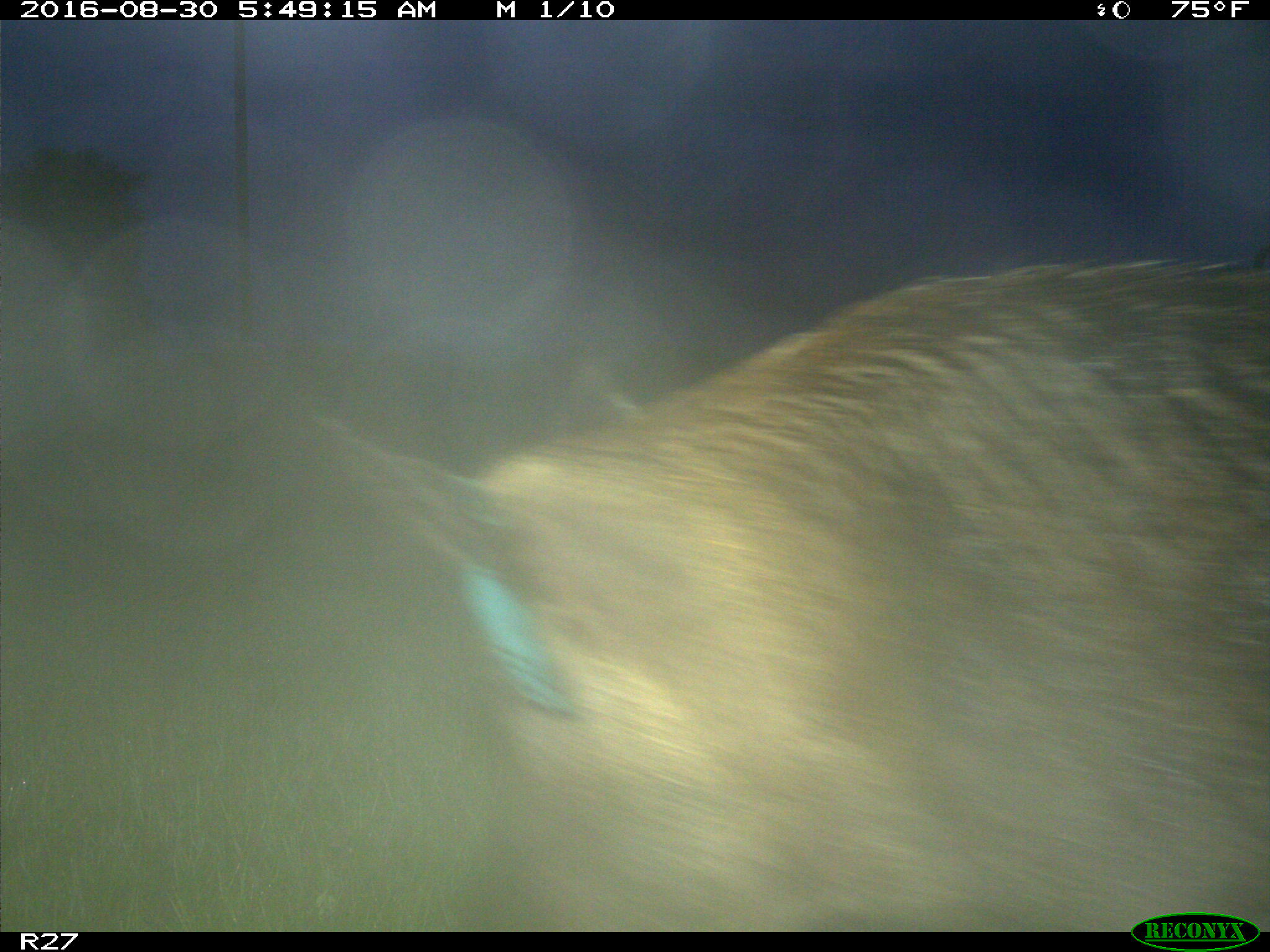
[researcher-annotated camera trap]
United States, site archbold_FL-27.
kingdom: Animalia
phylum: Chordata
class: Mammalia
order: Artiodactyla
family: Suidae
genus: Sus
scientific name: Sus scrofa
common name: wild boar